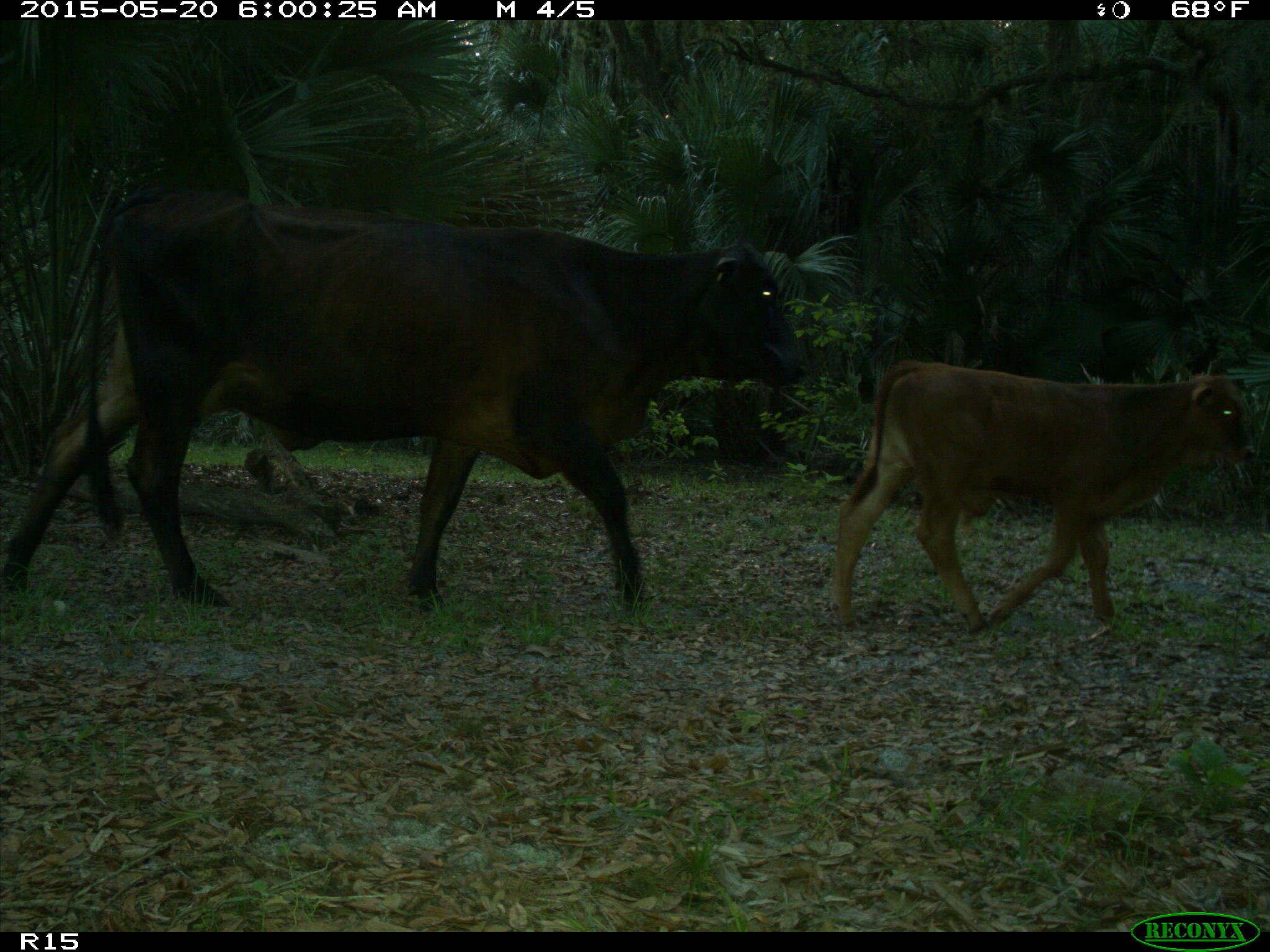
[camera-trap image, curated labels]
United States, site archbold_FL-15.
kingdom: Animalia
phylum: Chordata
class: Mammalia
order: Artiodactyla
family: Bovidae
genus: Bos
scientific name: Bos taurus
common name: domestic cow